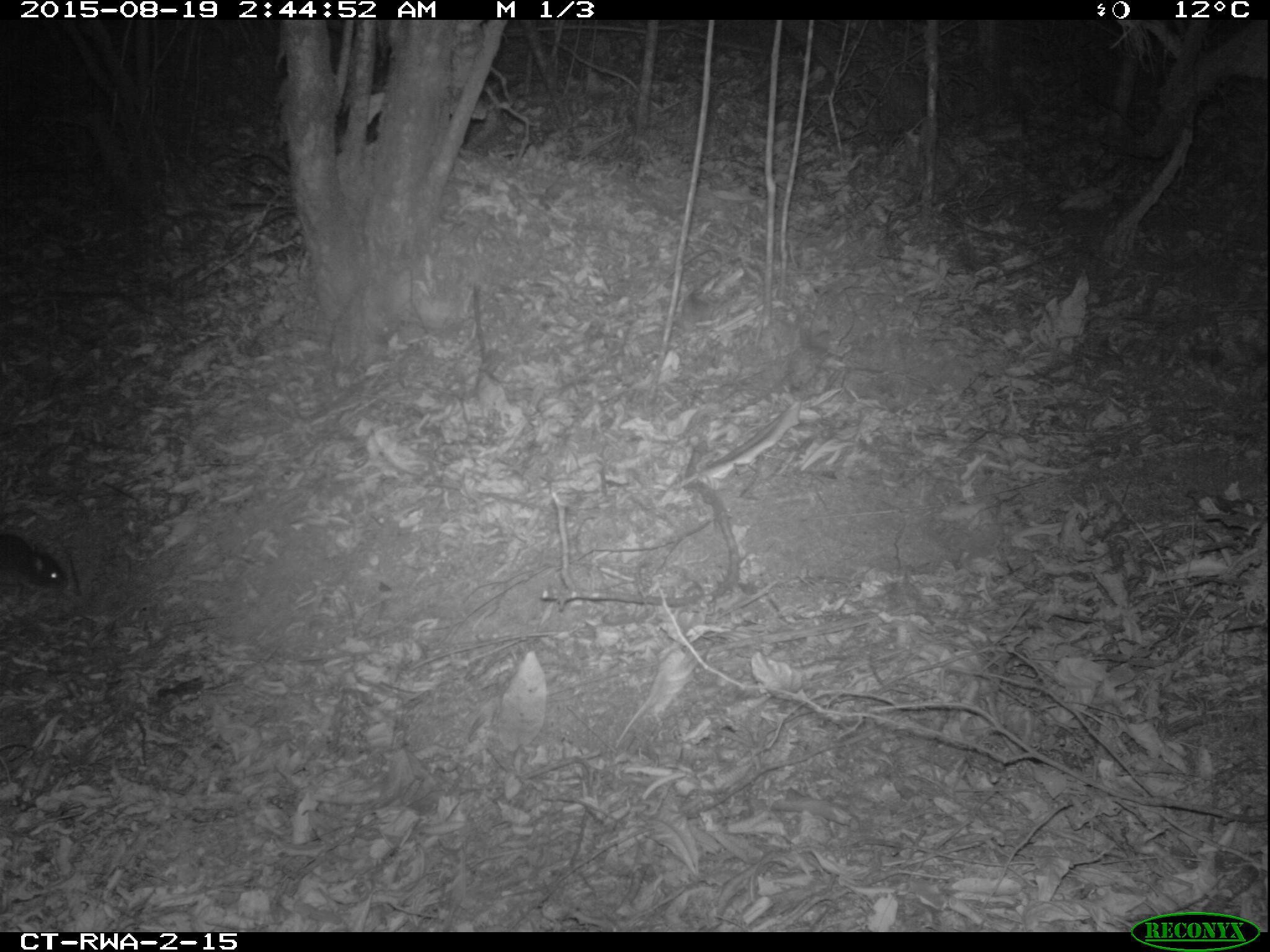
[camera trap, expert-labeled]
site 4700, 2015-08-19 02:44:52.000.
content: unidentified animal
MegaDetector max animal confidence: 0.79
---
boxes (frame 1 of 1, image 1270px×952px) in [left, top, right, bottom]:
unidentifiable: [1, 532, 70, 590]